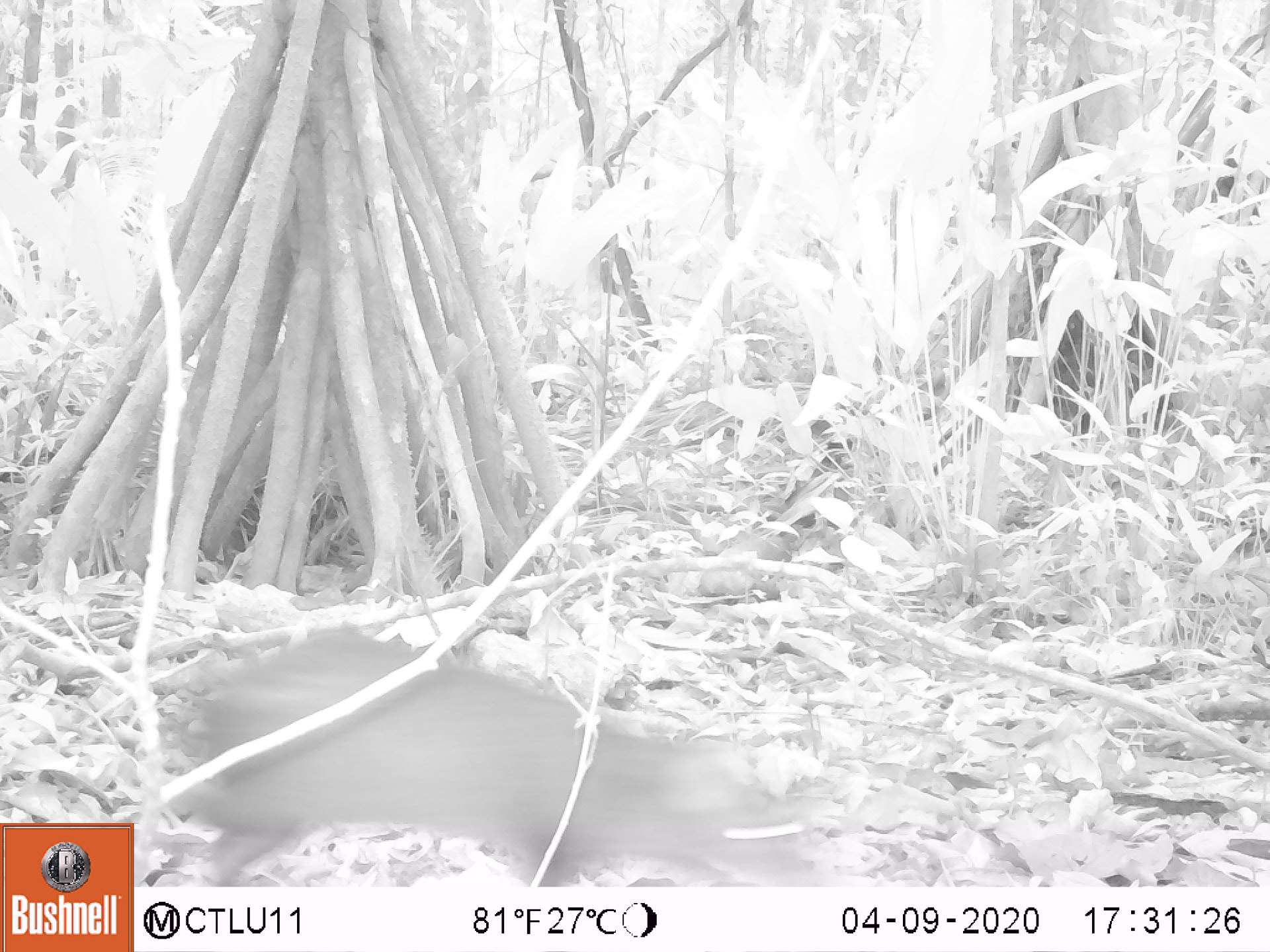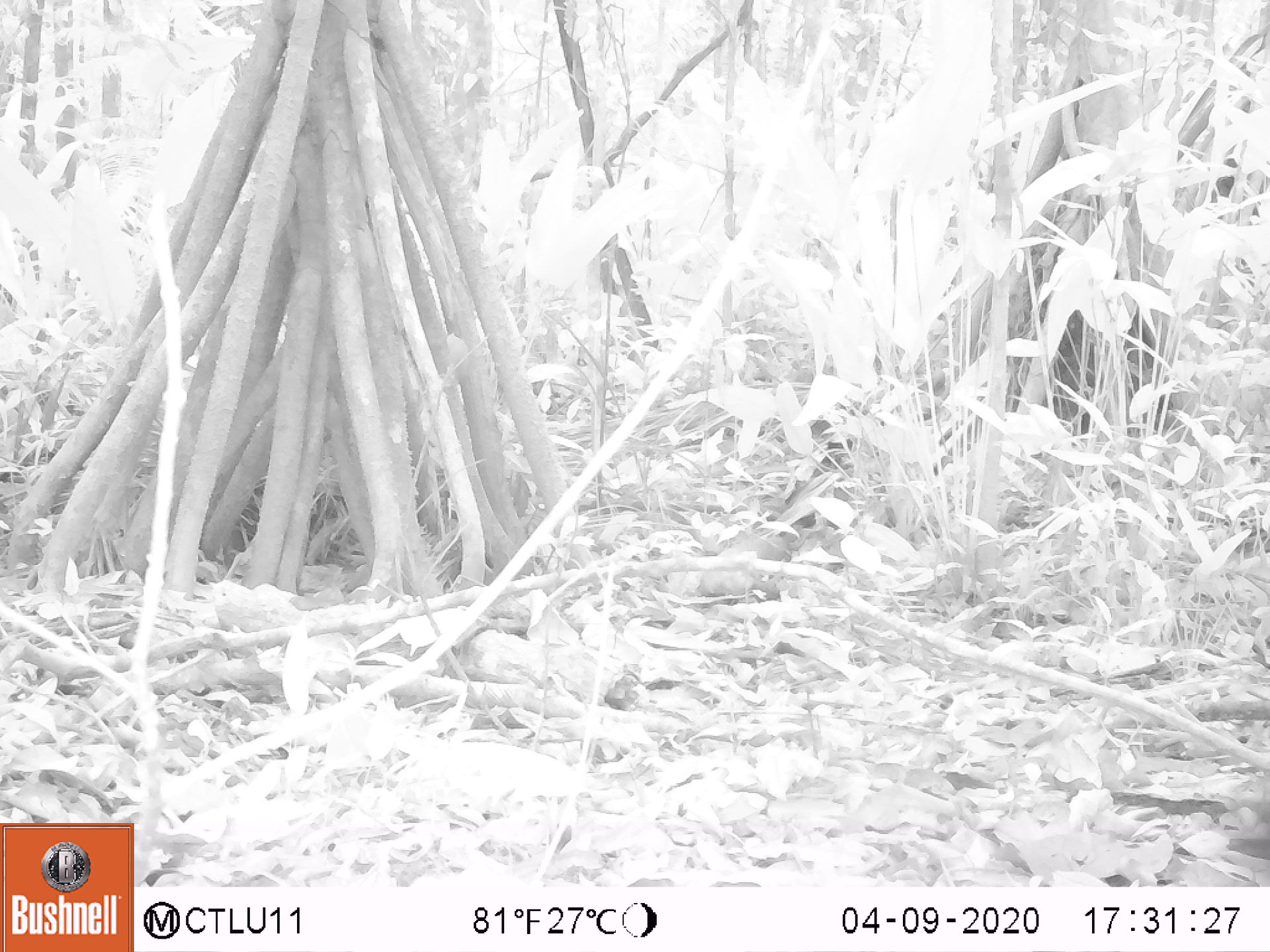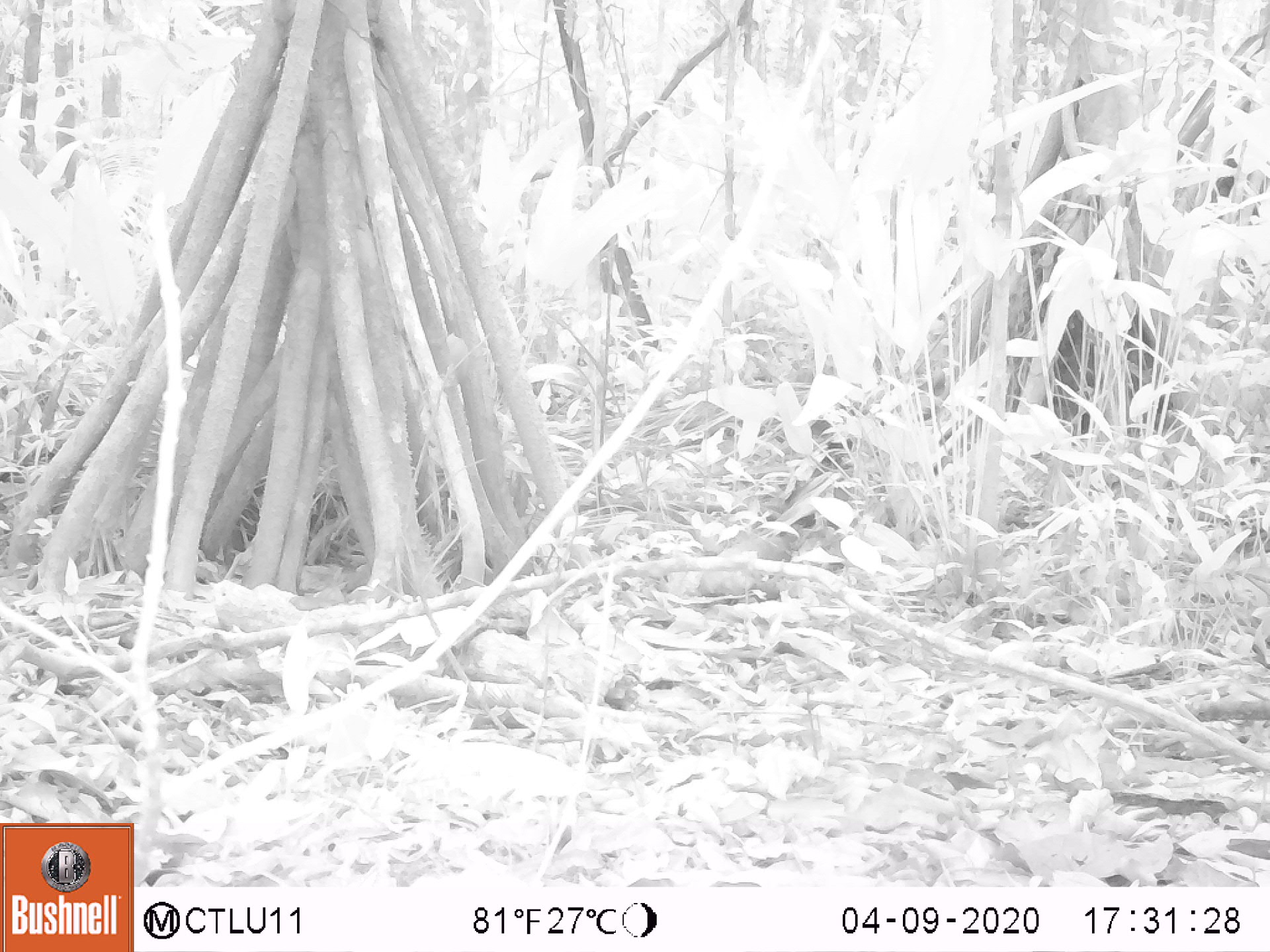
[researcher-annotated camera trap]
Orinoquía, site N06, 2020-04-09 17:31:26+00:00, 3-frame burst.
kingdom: Animalia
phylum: Chordata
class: Mammalia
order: Rodentia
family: Dasyproctidae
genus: Dasyprocta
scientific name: Dasyprocta fuliginosa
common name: black agouti